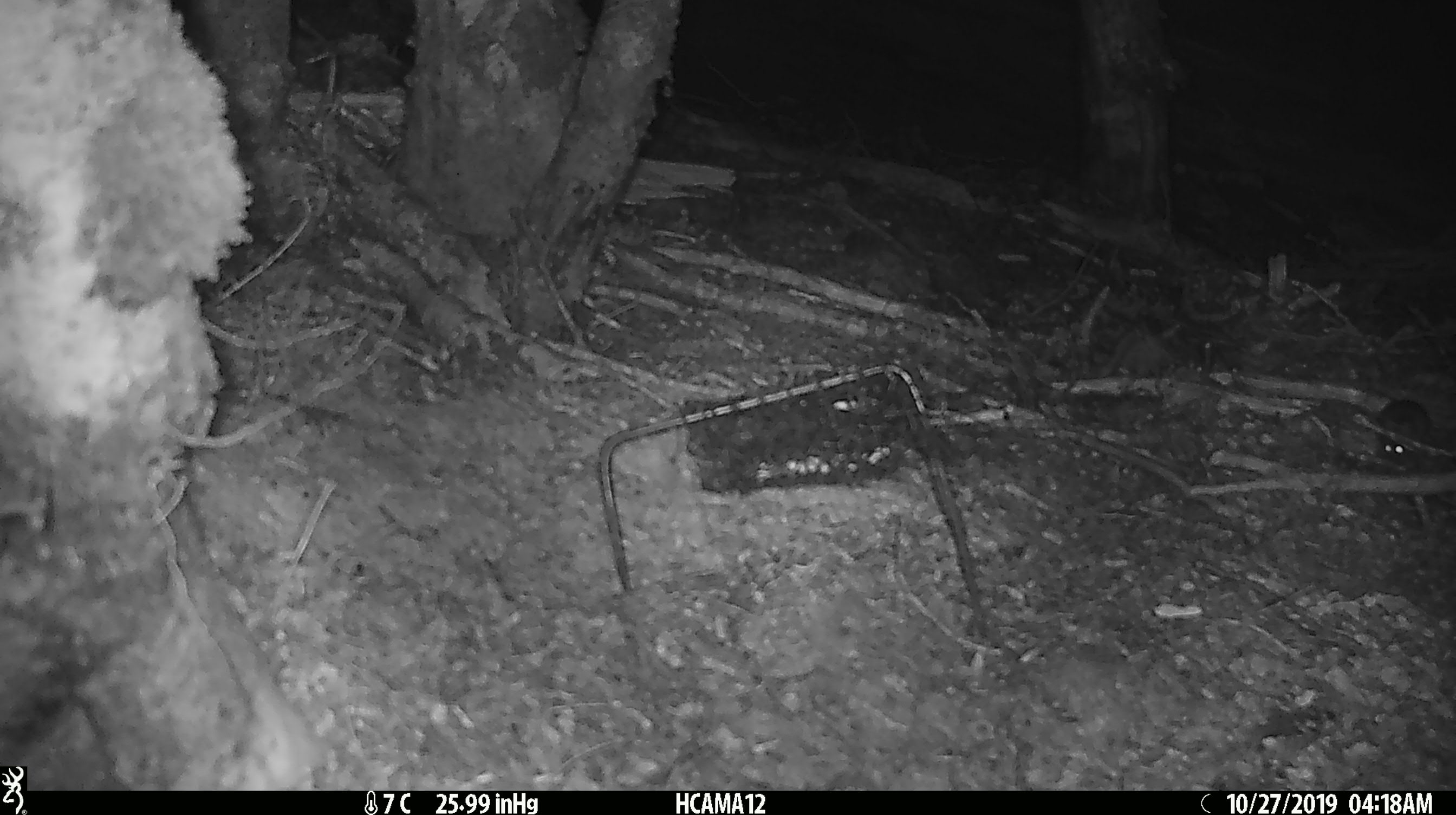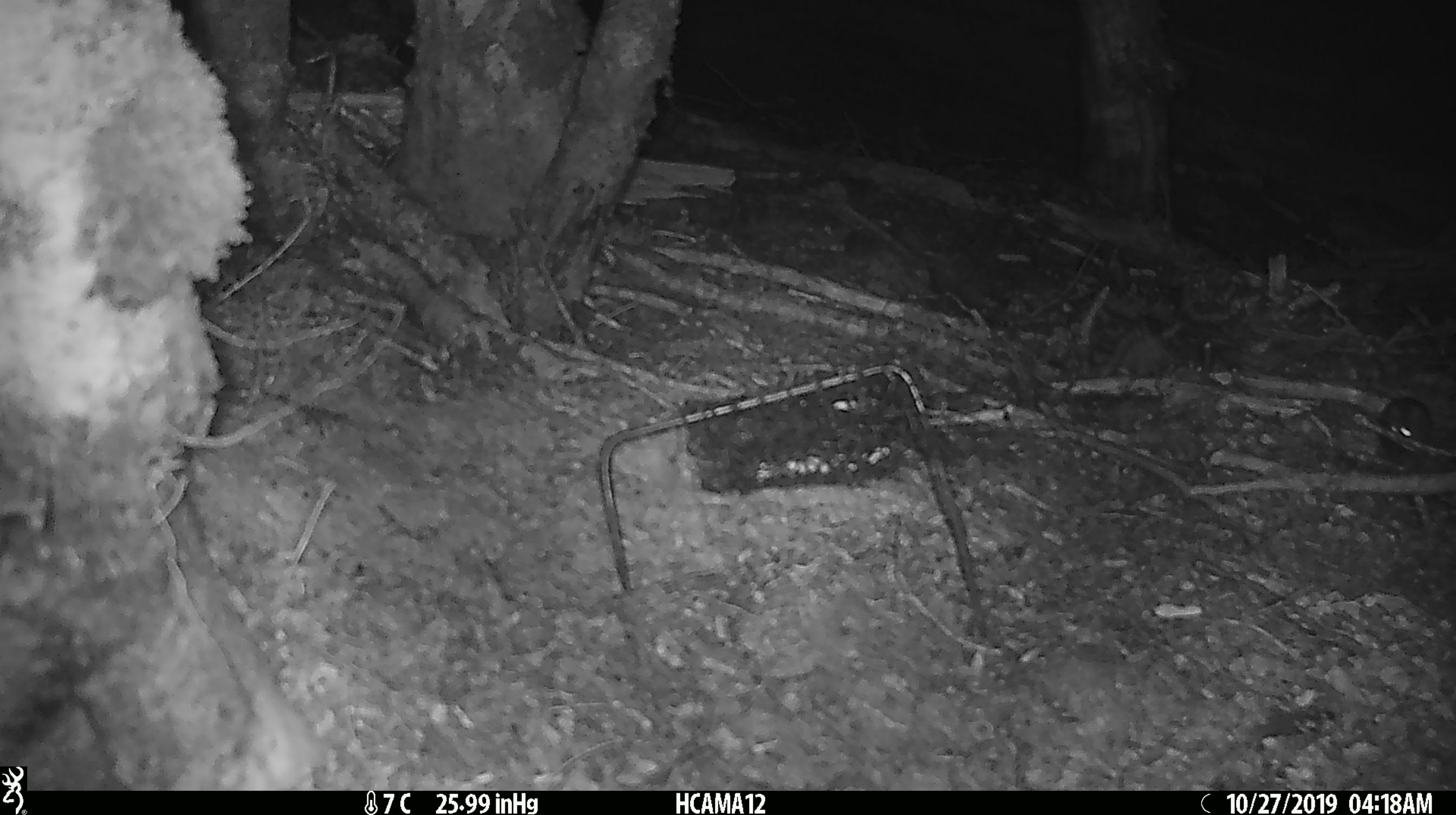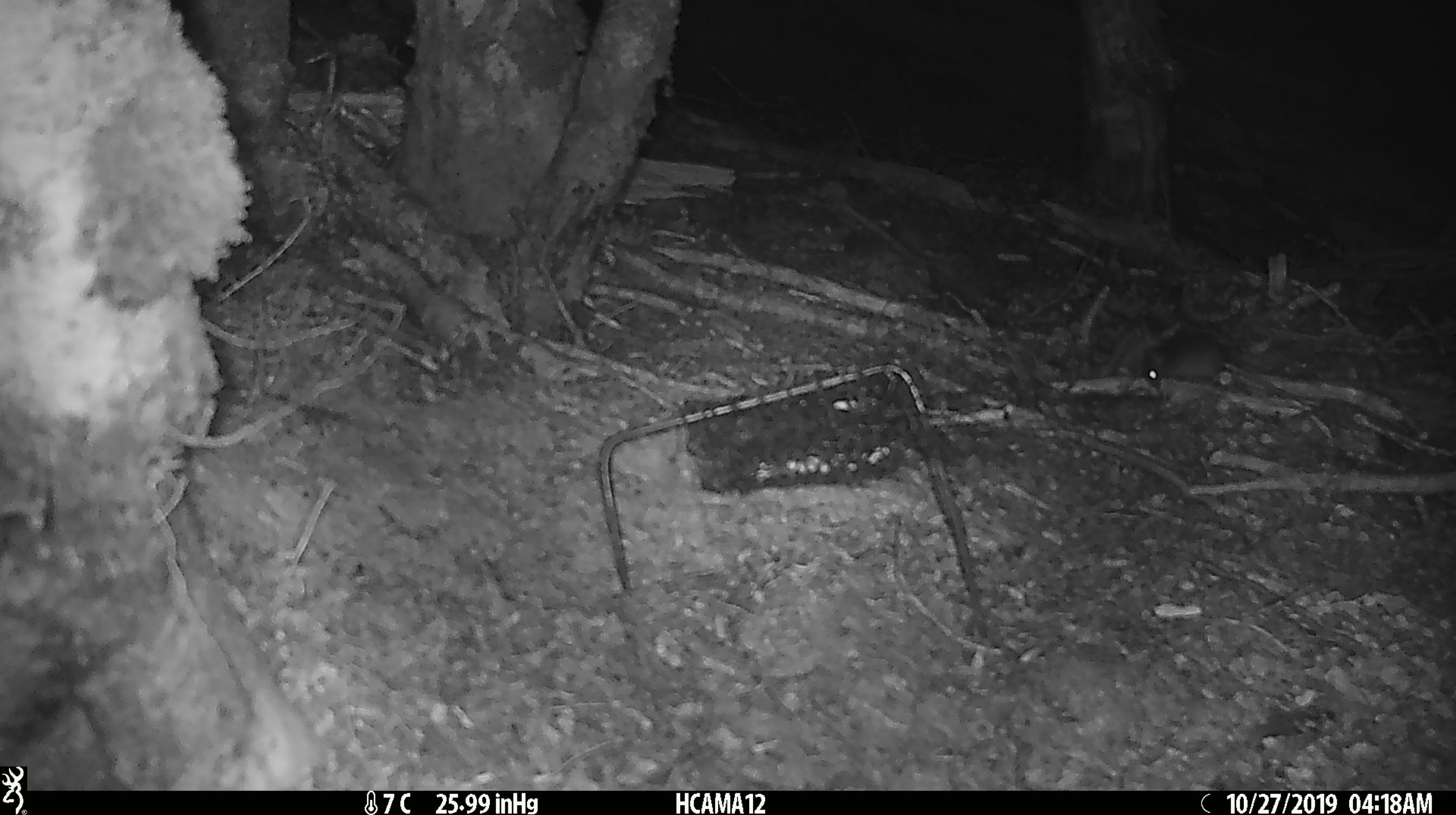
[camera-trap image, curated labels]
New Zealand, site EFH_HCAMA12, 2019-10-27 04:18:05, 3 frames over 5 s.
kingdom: Animalia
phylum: Chordata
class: Mammalia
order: Rodentia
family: Muridae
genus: Mus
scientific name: Mus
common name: mouse